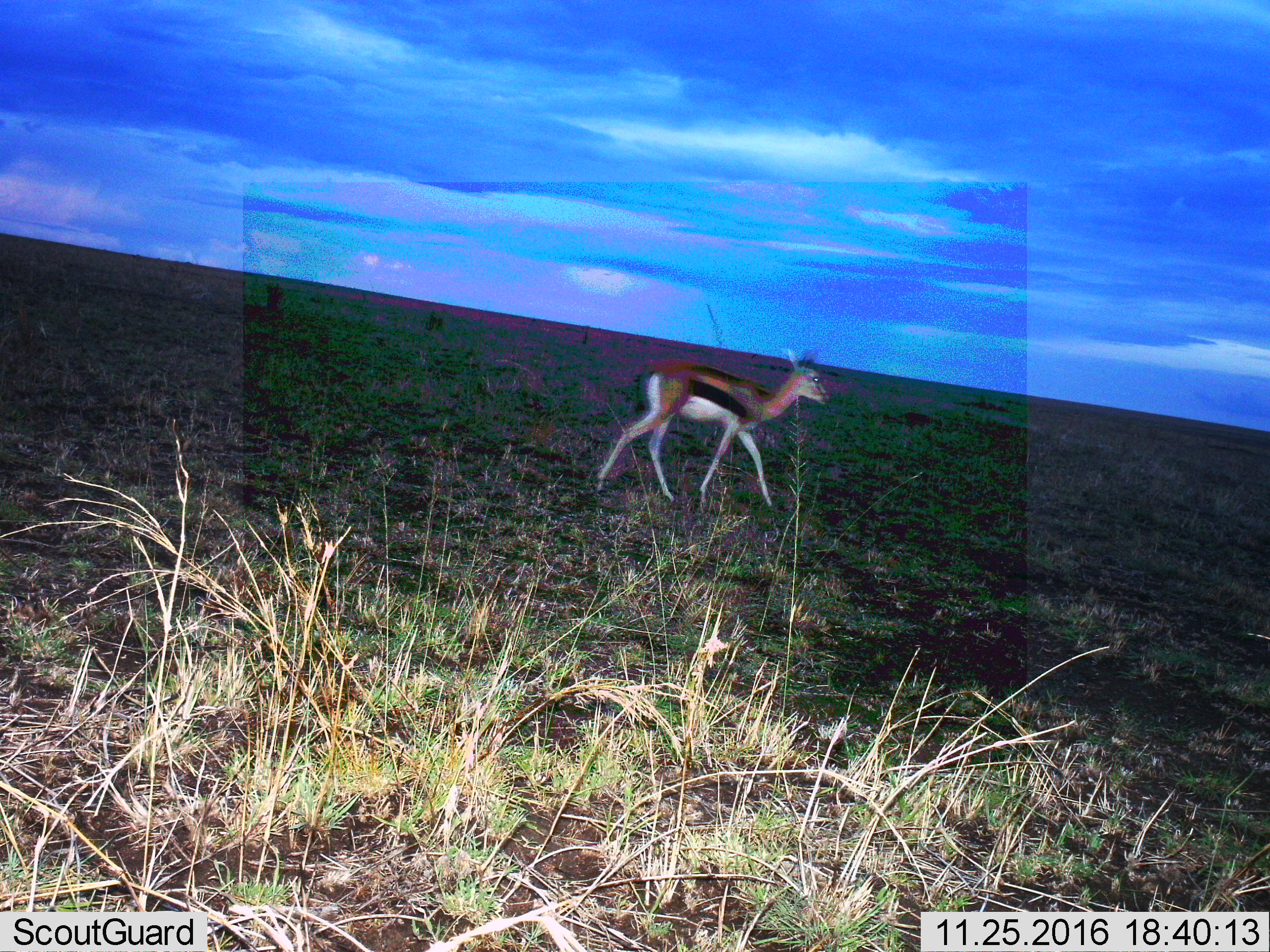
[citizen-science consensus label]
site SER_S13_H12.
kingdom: Animalia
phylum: Chordata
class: Mammalia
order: Artiodactyla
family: Bovidae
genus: Eudorcas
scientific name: Eudorcas thomsonii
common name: thomson's gazelle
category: gazellethomsons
Gazellethomsons (thomson's gazelle) (Eudorcas thomsonii), count 1. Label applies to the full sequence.